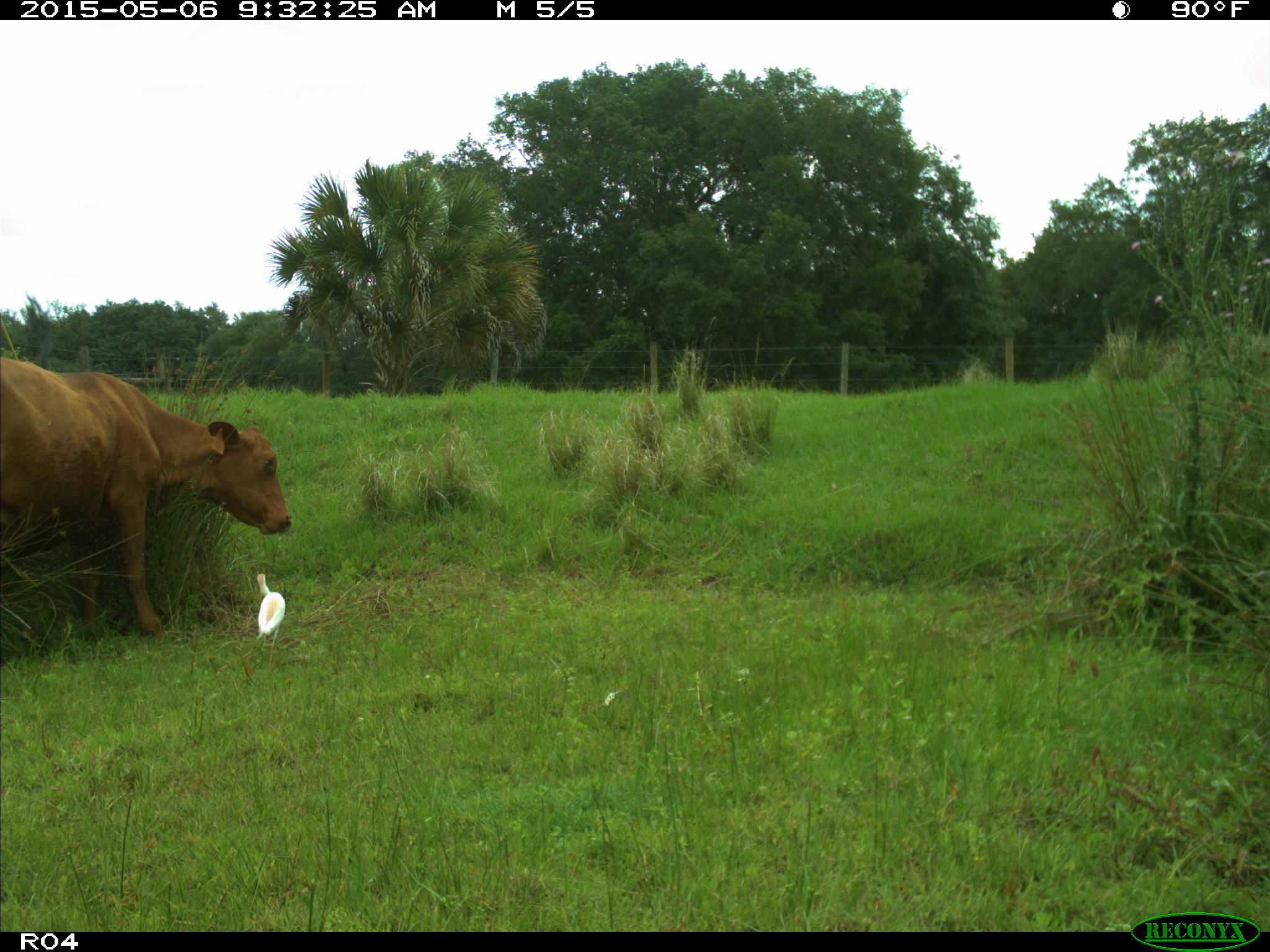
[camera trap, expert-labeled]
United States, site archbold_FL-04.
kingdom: Animalia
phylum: Chordata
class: Mammalia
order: Artiodactyla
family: Bovidae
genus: Bos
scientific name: Bos taurus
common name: domestic cow